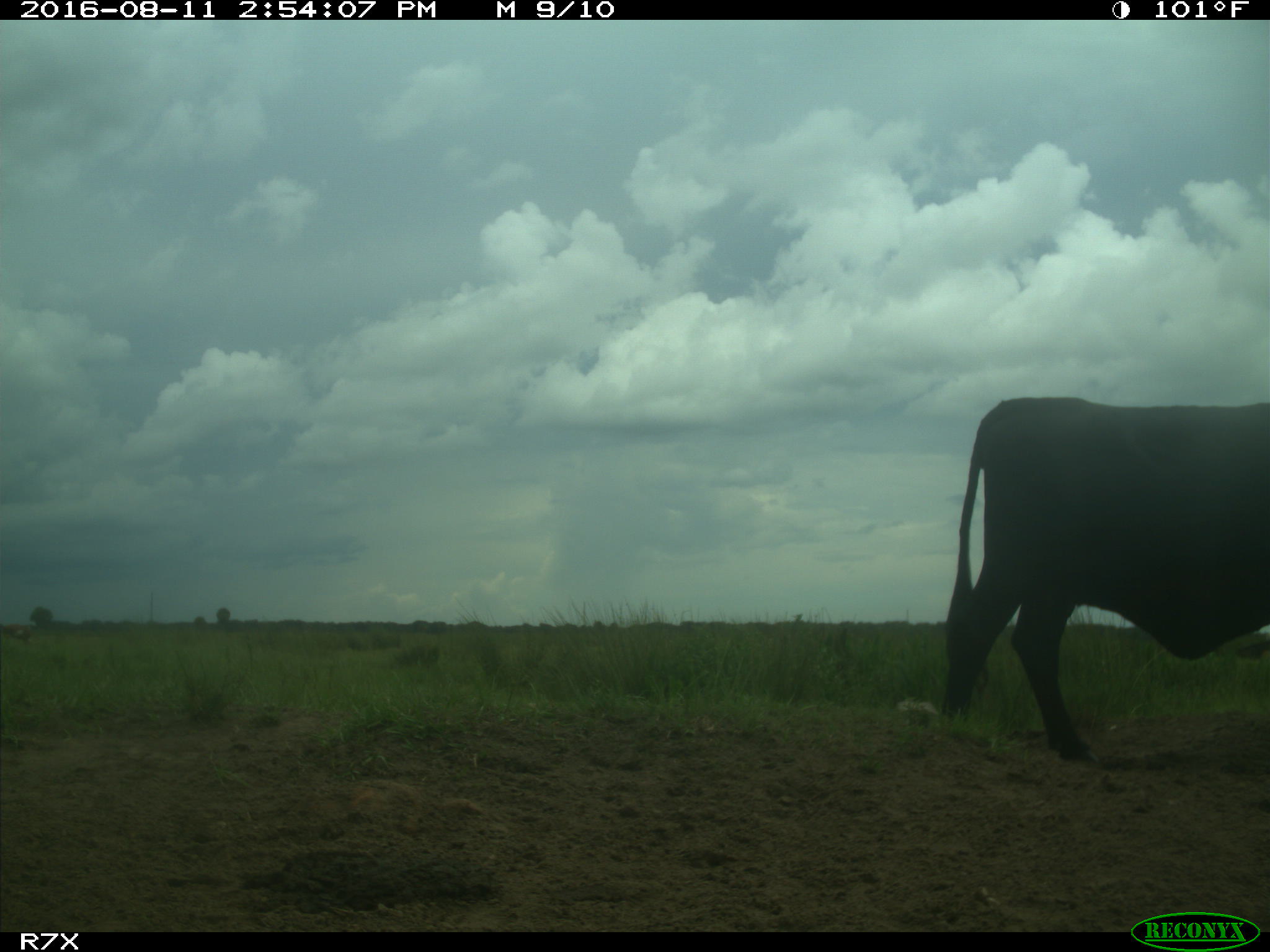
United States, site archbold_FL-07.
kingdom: Animalia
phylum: Chordata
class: Mammalia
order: Artiodactyla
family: Bovidae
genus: Bos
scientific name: Bos taurus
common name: domestic cow